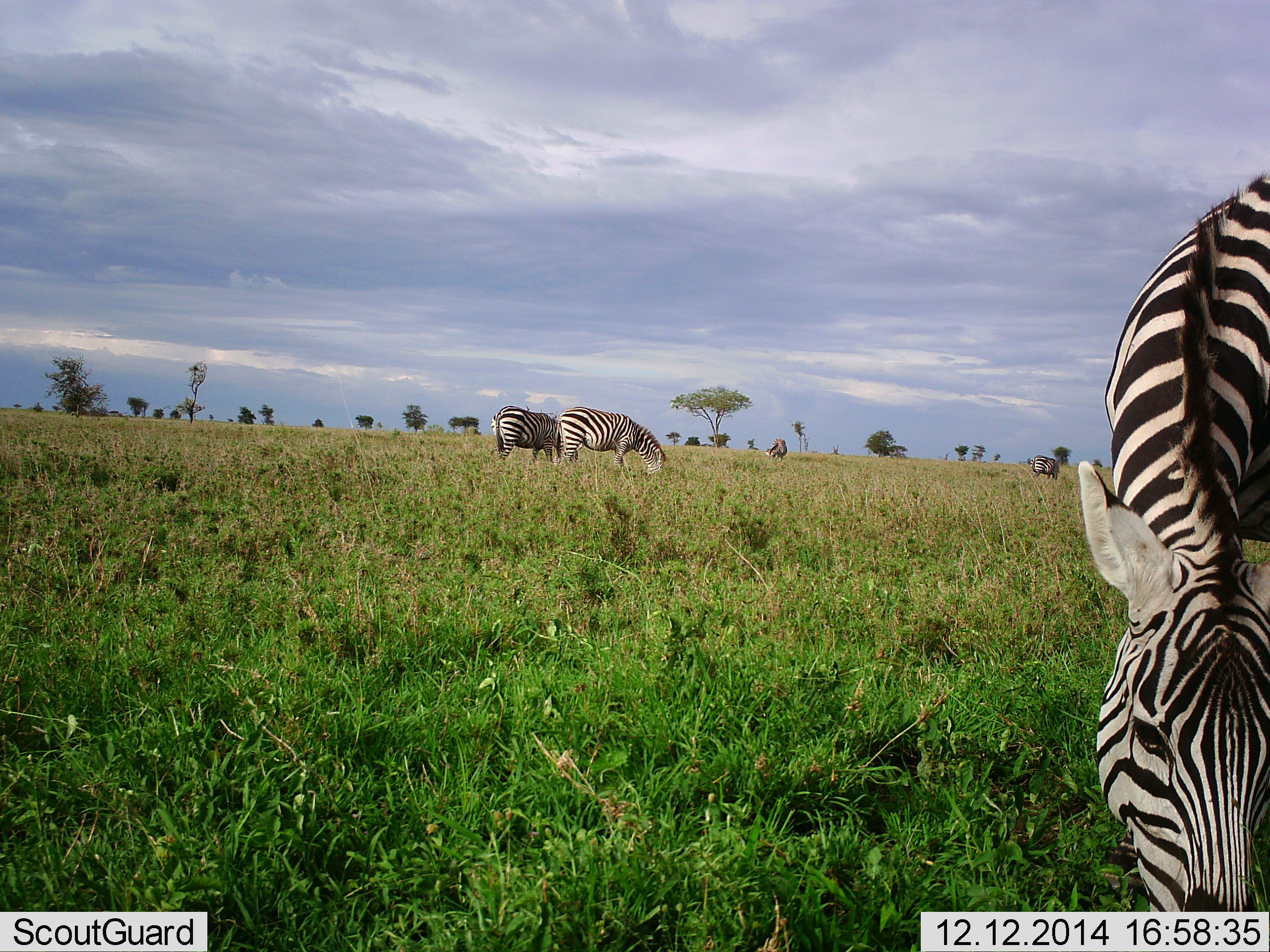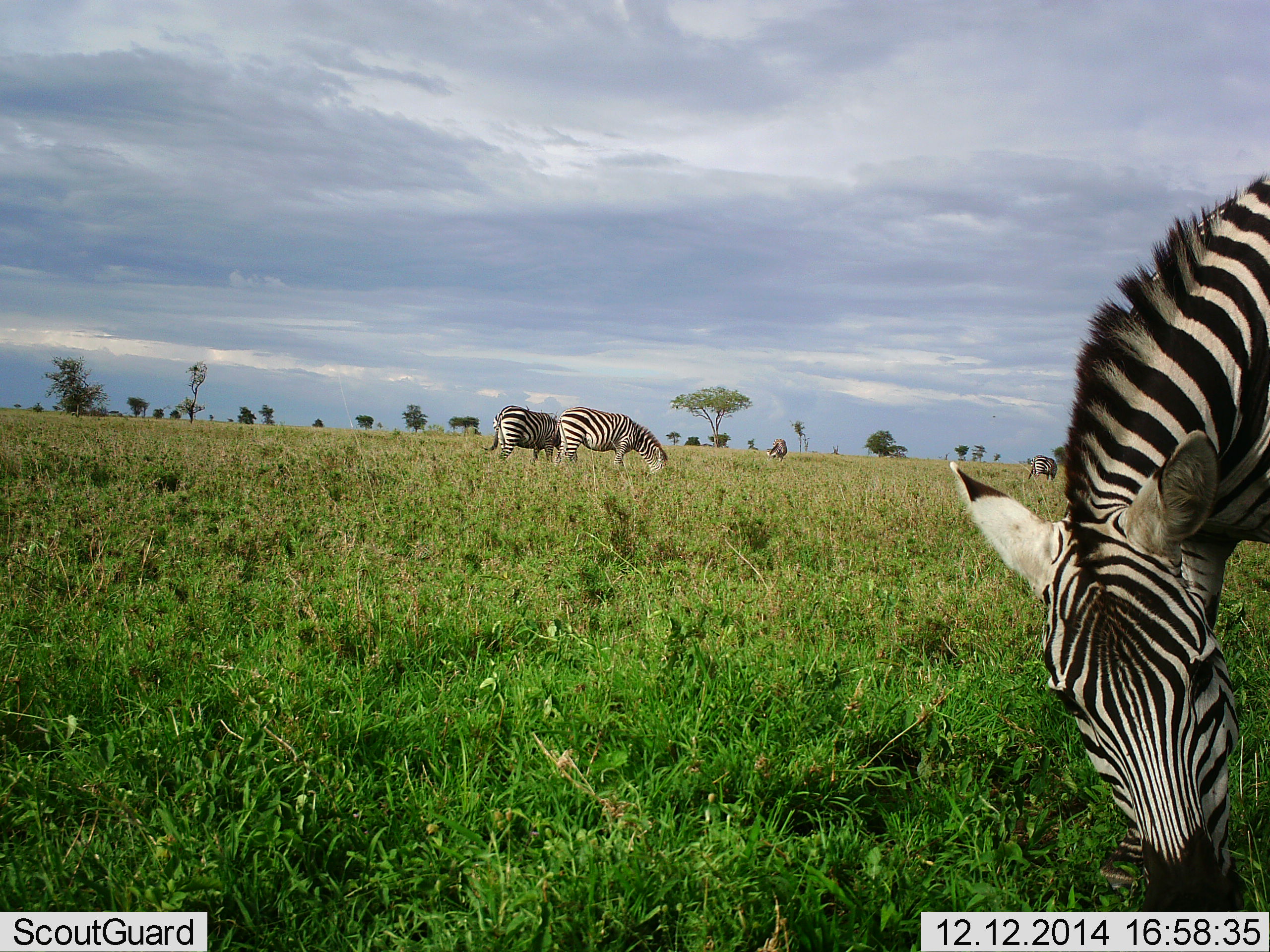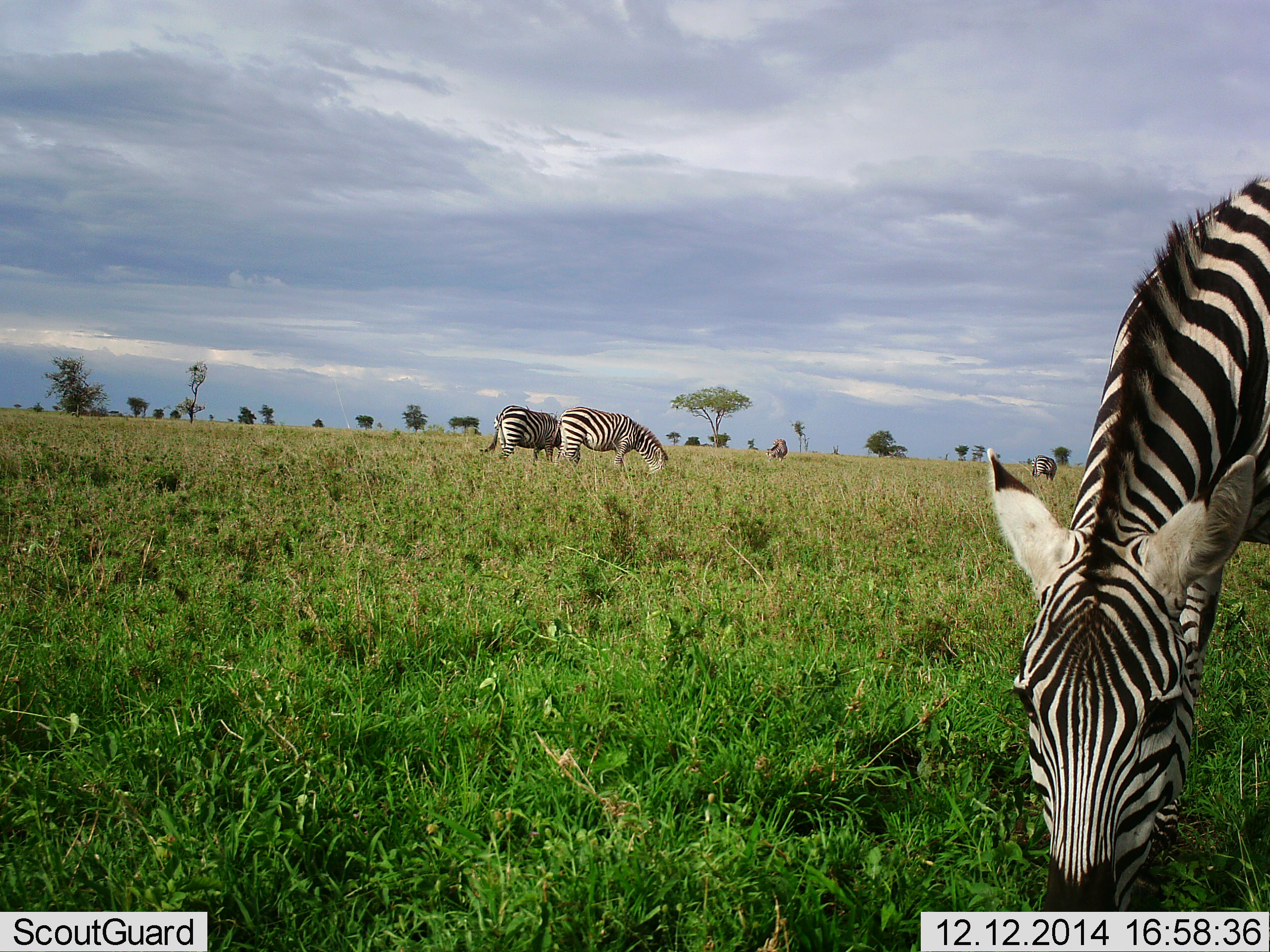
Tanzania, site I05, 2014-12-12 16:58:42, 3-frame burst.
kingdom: Animalia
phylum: Chordata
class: Mammalia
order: Perissodactyla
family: Equidae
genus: Equus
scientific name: Equus quagga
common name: plains zebra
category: zebra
Zebra (plains zebra) (Equus quagga), count 4. Behavior (volunteer vote fractions): standing 10%, resting 0%, moving 0%, interacting 0%. Young present (vote fraction): 0%. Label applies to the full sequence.